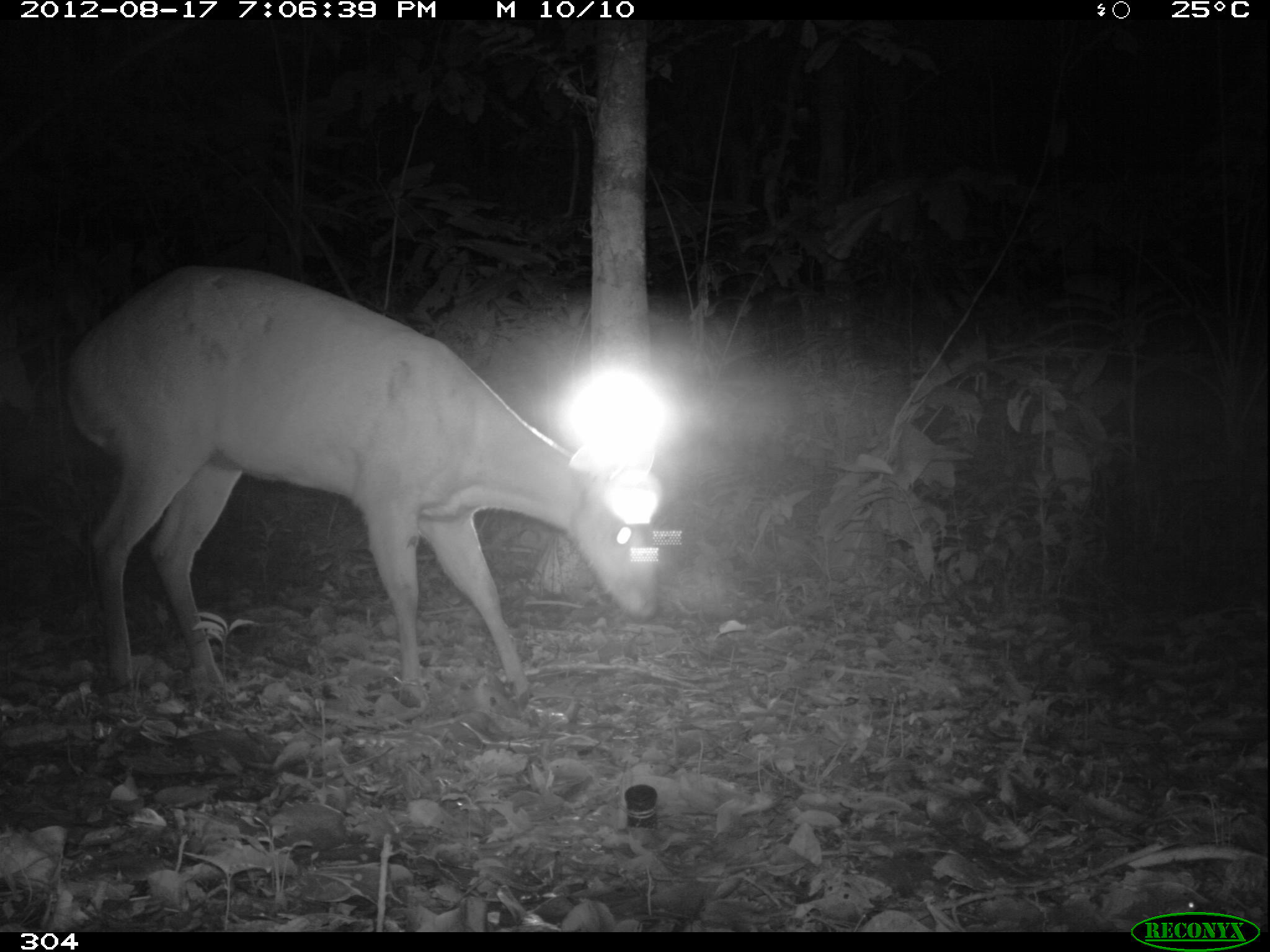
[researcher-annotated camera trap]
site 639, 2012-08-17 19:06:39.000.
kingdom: Animalia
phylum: Chordata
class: Mammalia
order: Artiodactyla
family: Cervidae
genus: Mazama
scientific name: Mazama americana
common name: red brocket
Mazama americana (red brocket).